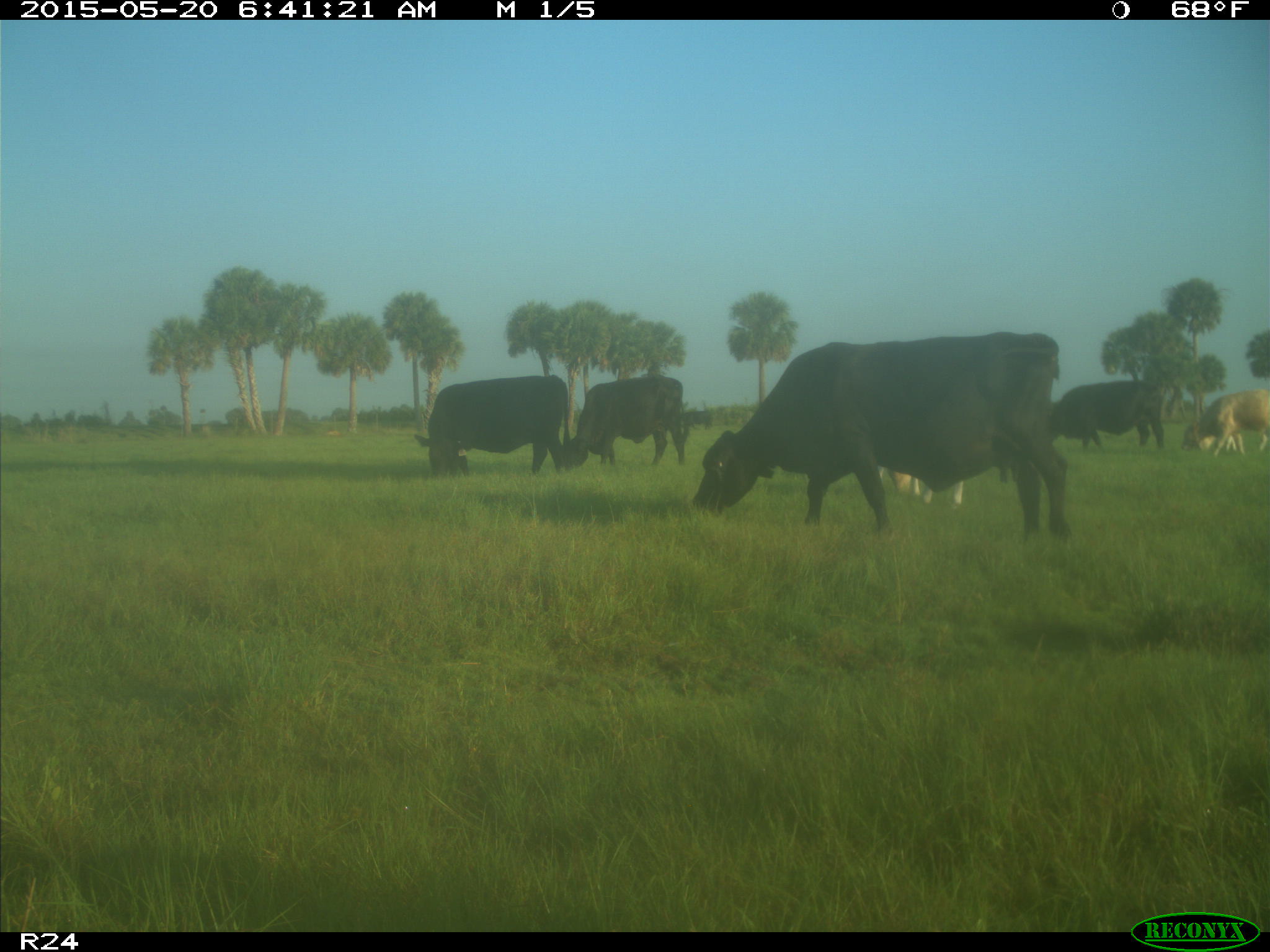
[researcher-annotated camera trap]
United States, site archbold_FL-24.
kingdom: Animalia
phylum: Chordata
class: Mammalia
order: Artiodactyla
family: Bovidae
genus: Bos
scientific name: Bos taurus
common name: domestic cow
Bos taurus (domestic cow).